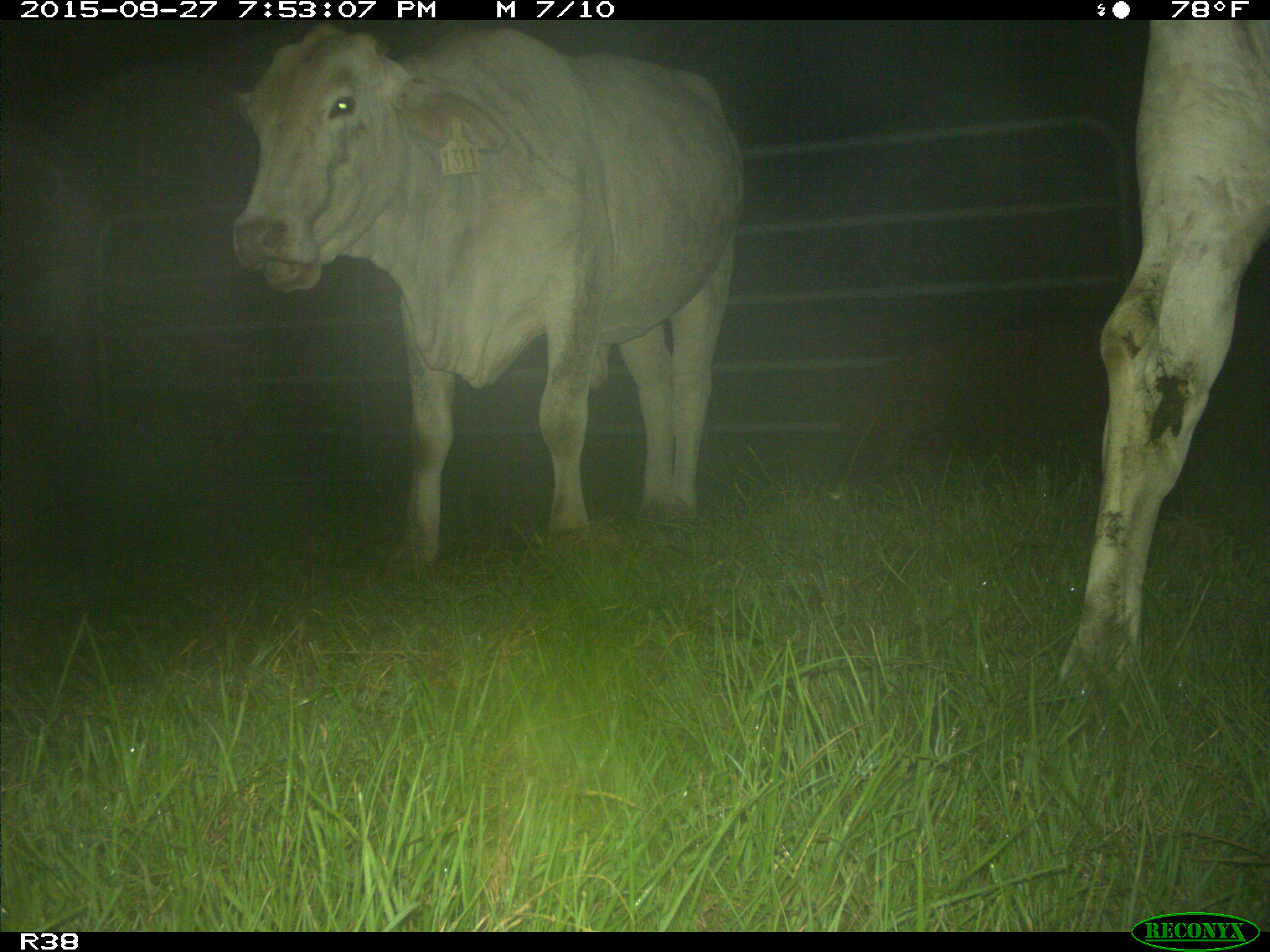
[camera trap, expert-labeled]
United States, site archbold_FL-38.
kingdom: Animalia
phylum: Chordata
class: Mammalia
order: Artiodactyla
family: Bovidae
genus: Bos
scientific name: Bos taurus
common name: domestic cow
Bos taurus (domestic cow).